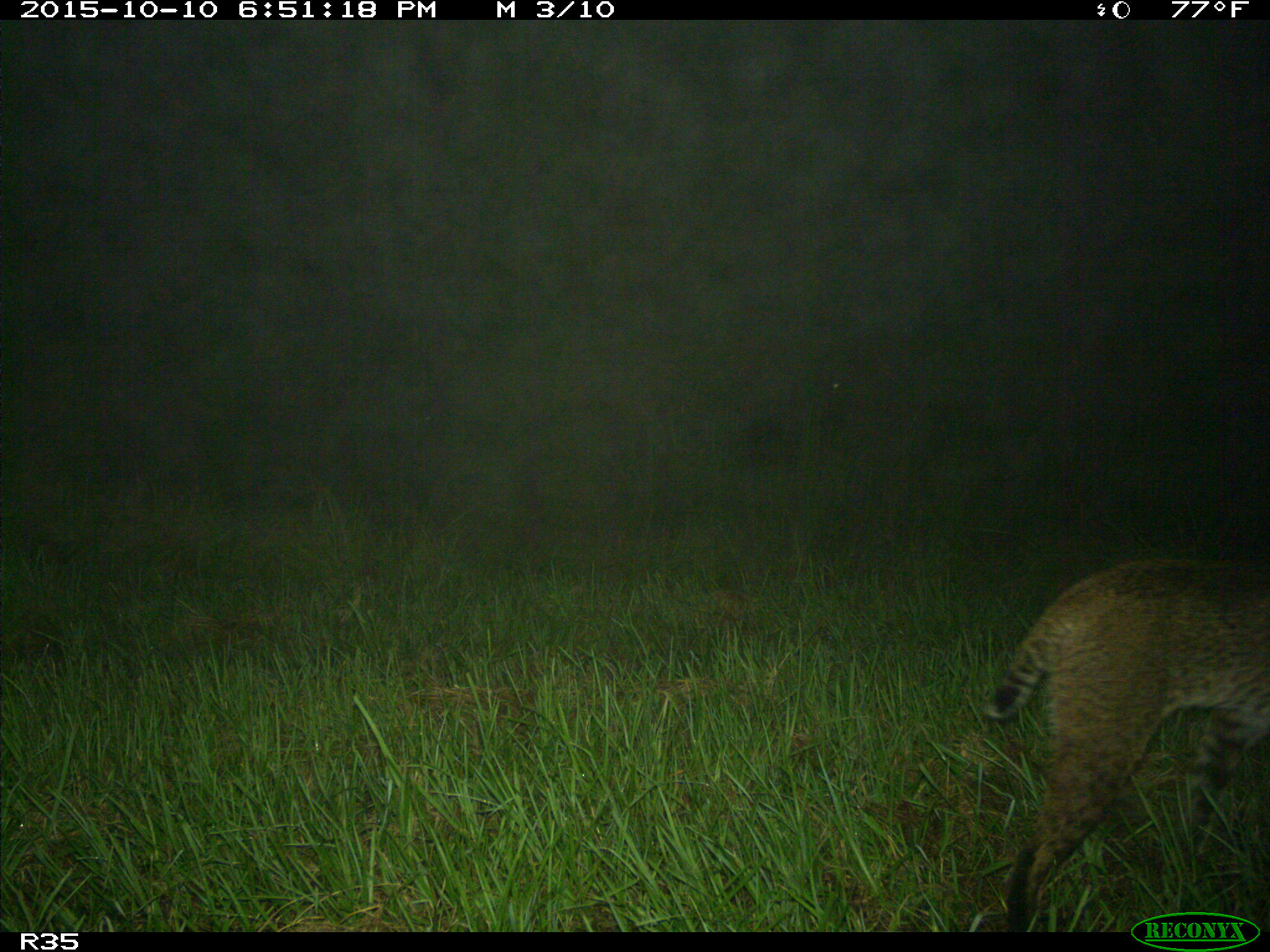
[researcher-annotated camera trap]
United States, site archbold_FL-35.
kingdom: Animalia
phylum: Chordata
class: Mammalia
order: Carnivora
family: Felidae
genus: Lynx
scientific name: Lynx rufus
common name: bobcat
Lynx rufus (bobcat).